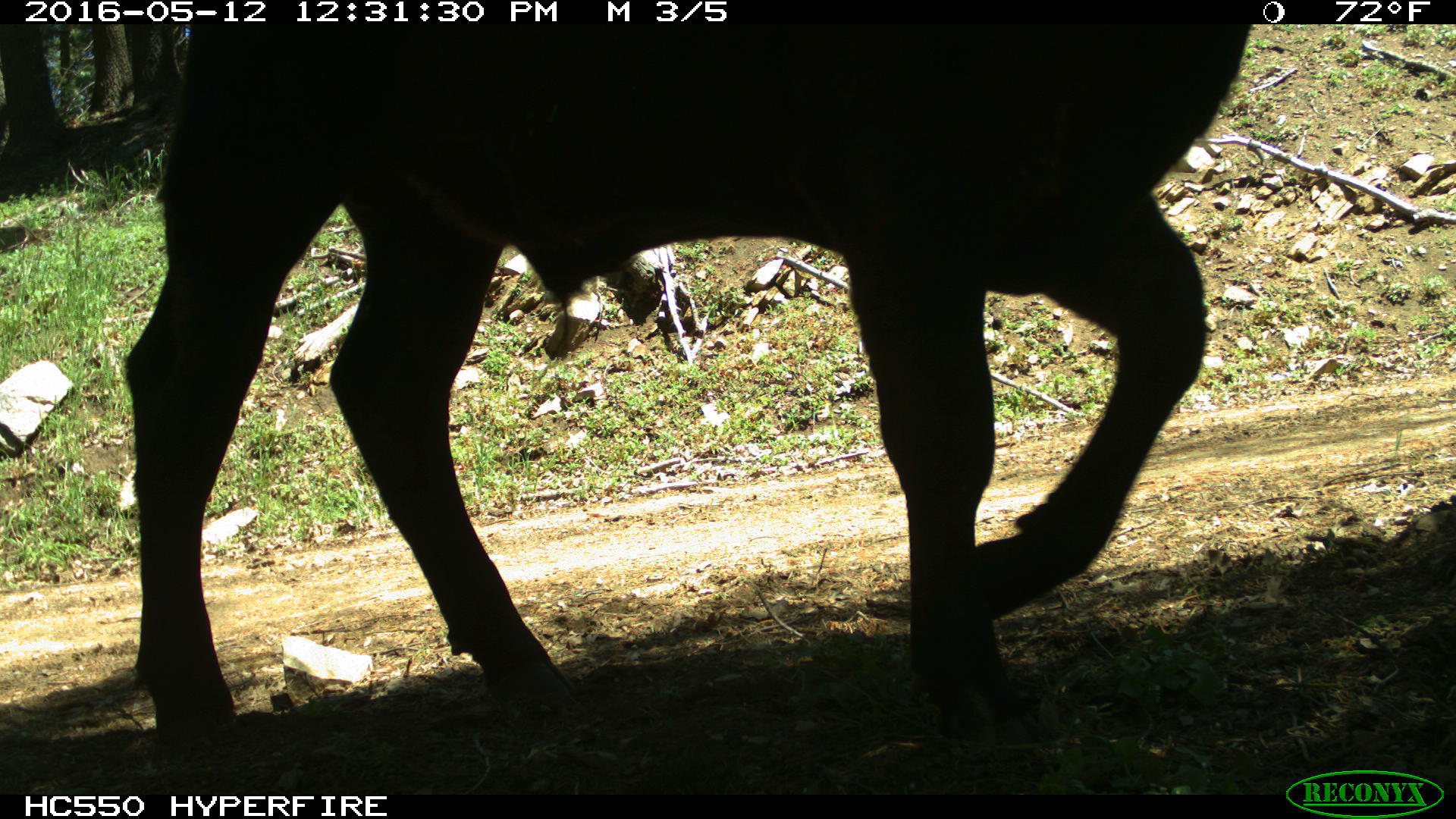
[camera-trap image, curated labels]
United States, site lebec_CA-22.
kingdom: Animalia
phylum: Chordata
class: Mammalia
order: Artiodactyla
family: Bovidae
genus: Bos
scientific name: Bos taurus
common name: domestic cow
Bos taurus (domestic cow).